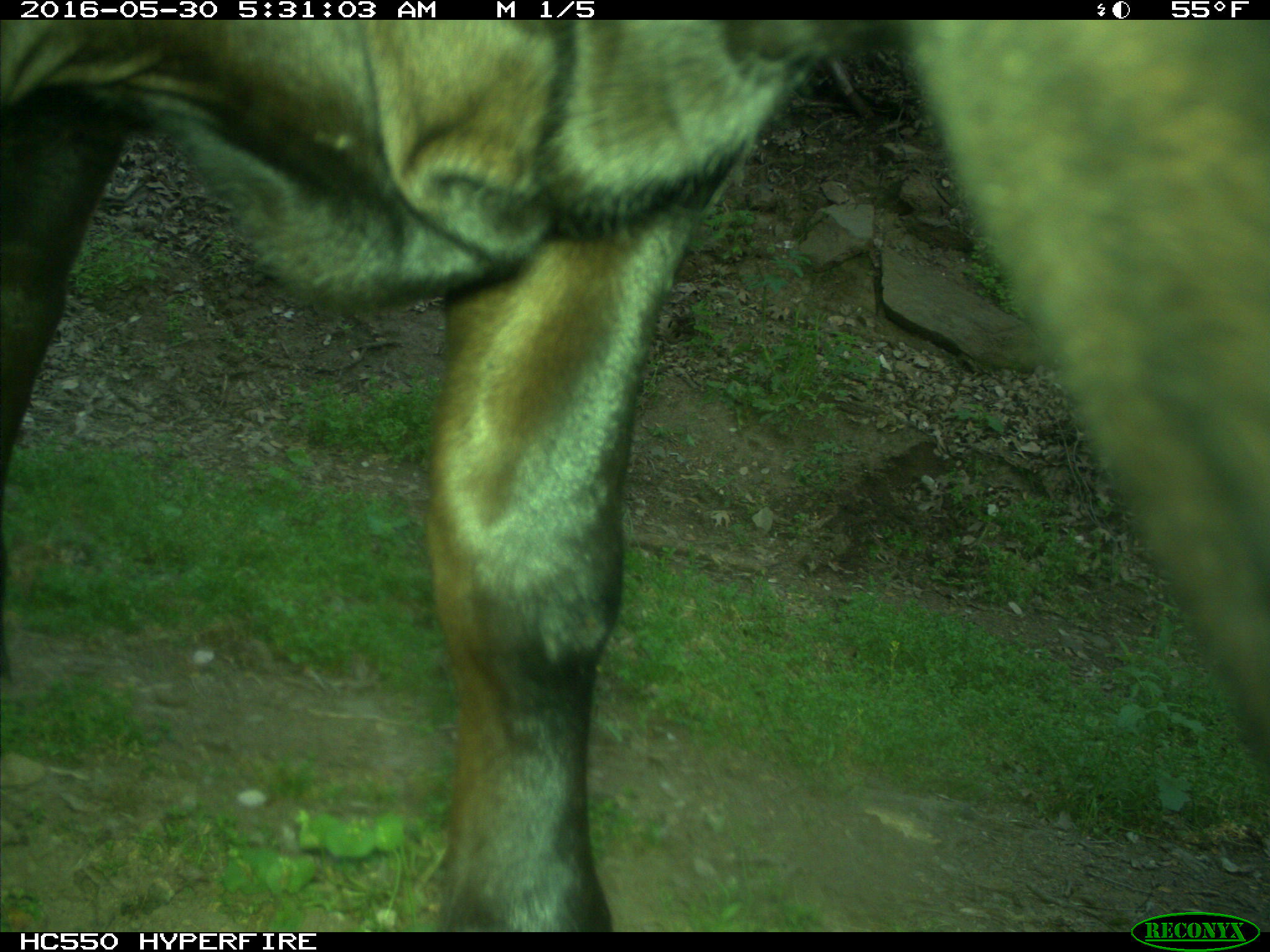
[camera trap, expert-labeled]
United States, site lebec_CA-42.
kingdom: Animalia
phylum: Chordata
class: Mammalia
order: Artiodactyla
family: Bovidae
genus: Bos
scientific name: Bos taurus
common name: domestic cow